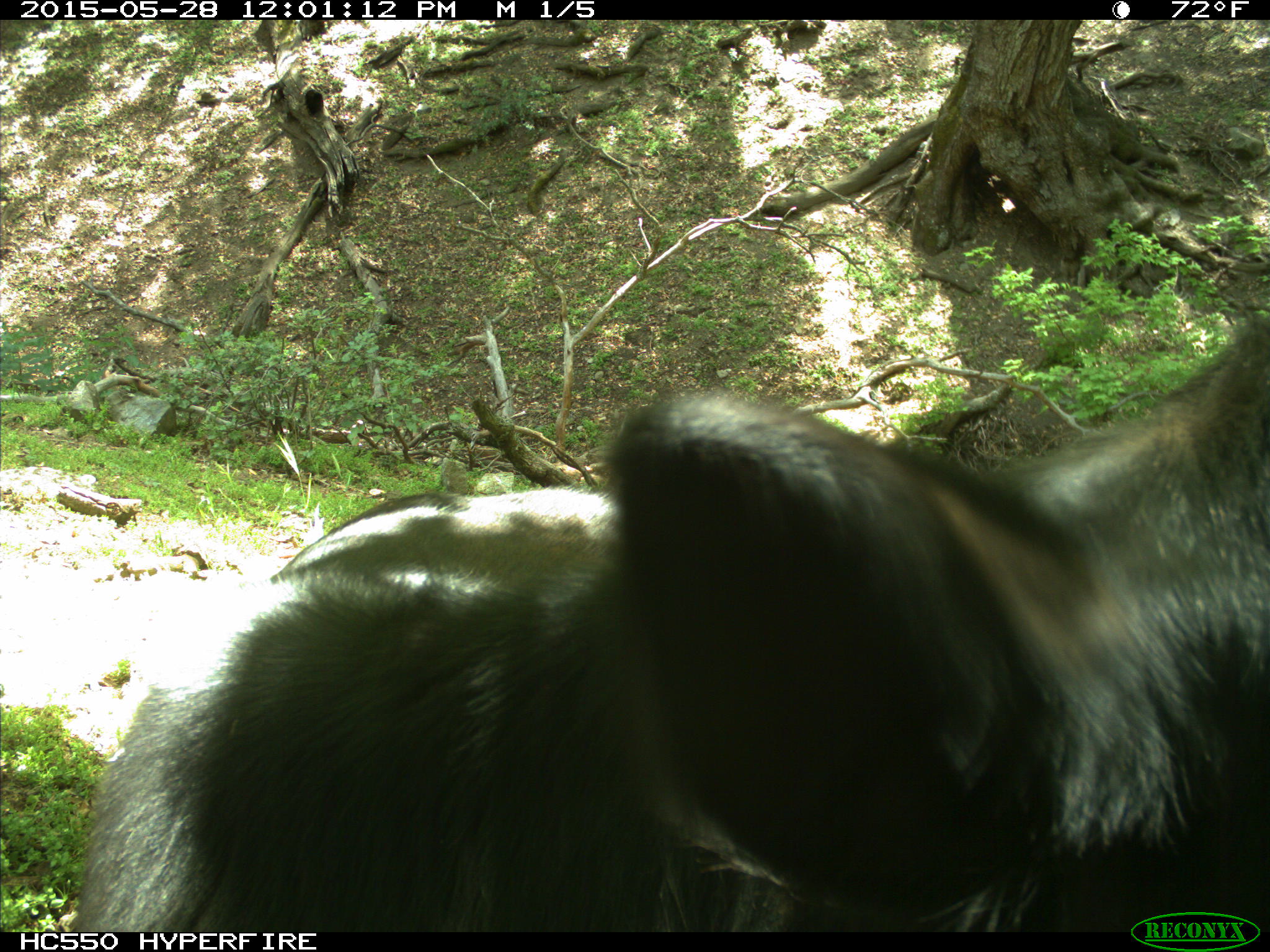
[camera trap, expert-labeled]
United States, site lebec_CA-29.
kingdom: Animalia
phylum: Chordata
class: Mammalia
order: Artiodactyla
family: Bovidae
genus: Bos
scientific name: Bos taurus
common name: domestic cow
Bos taurus (domestic cow).